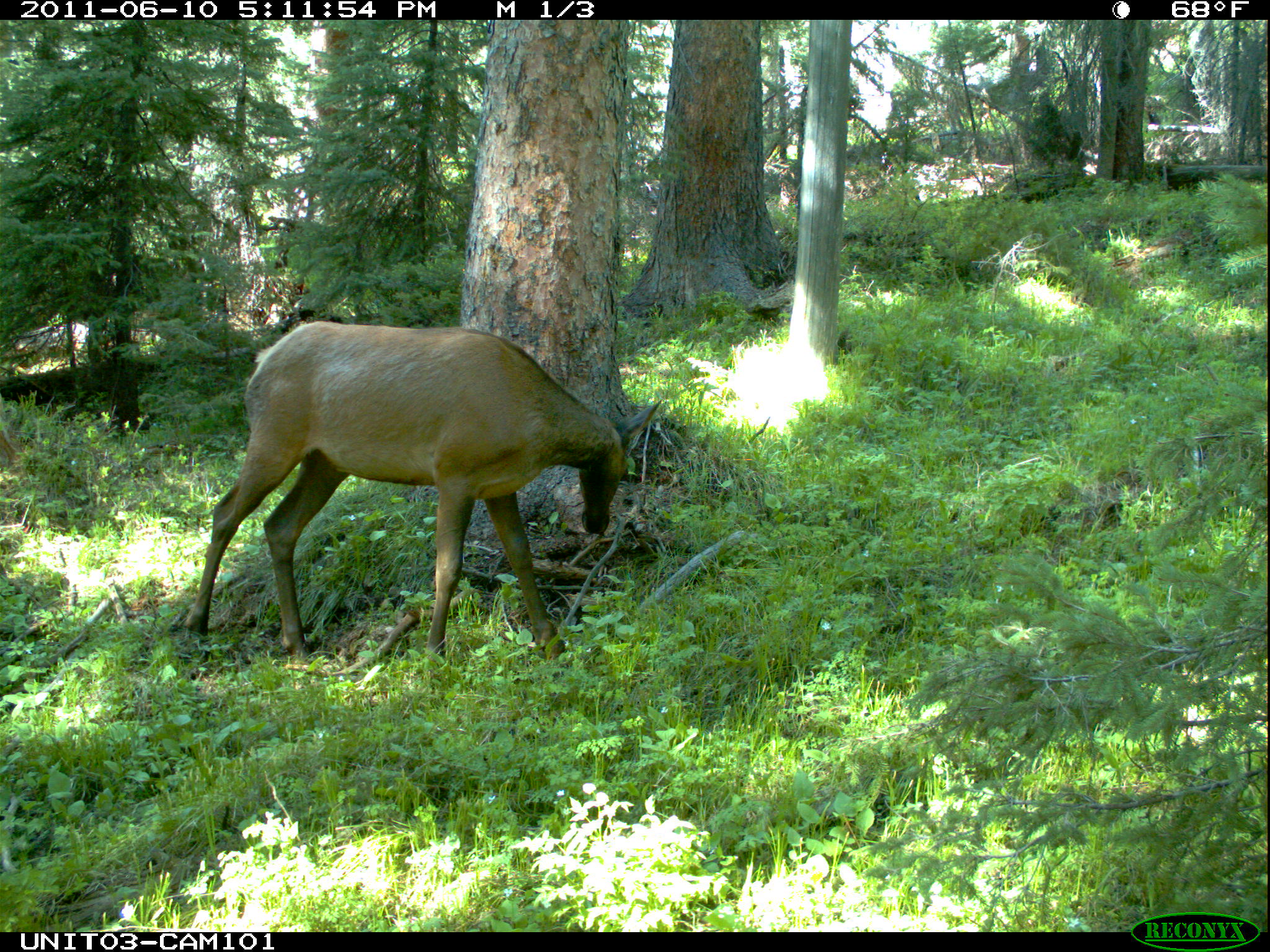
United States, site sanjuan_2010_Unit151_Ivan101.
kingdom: Animalia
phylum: Chordata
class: Mammalia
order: Artiodactyla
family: Cervidae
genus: Cervus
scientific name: Cervus elaphus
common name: red deer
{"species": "Cervus elaphus (red deer)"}